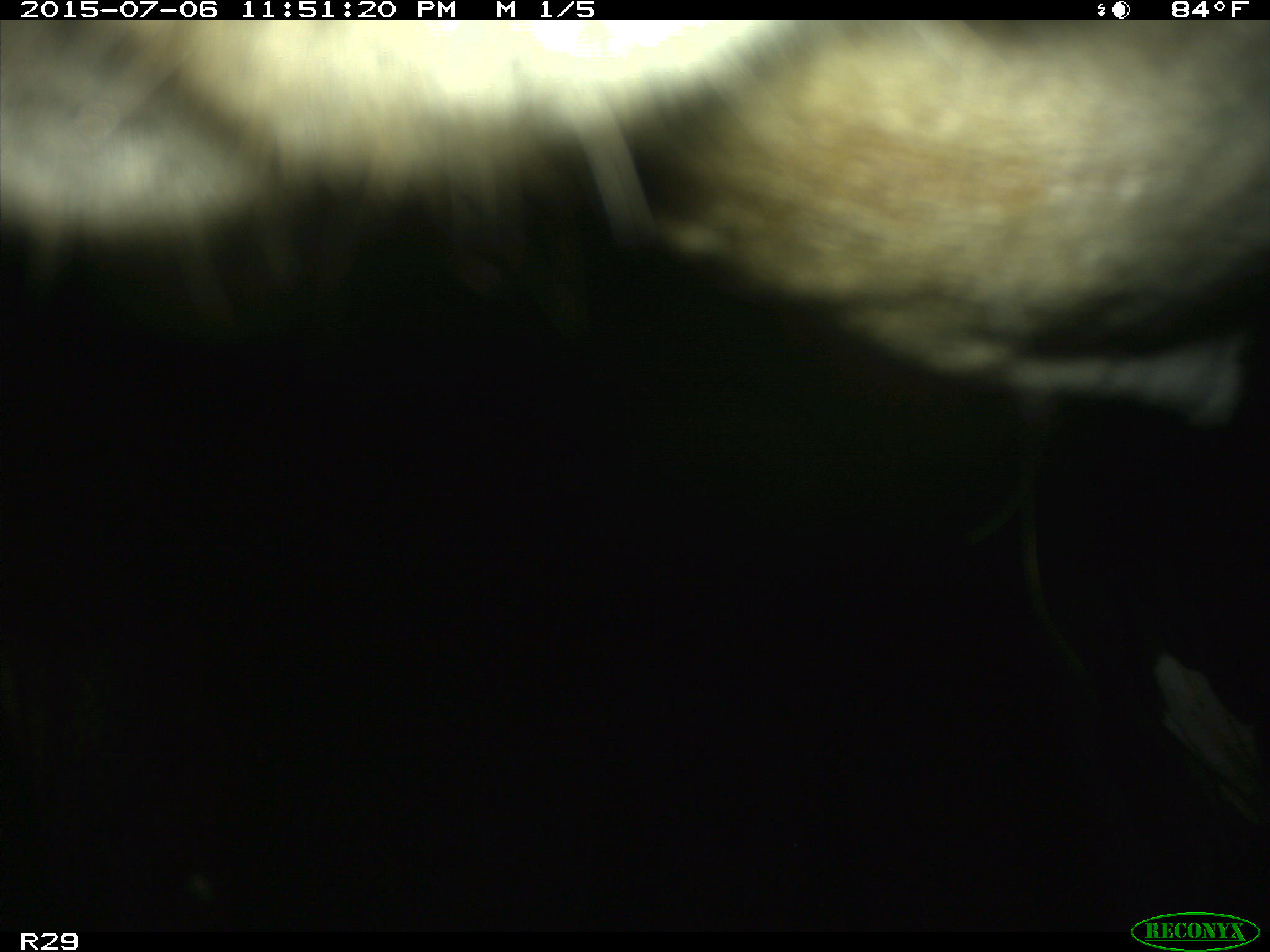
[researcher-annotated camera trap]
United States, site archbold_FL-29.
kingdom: Animalia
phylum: Chordata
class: Mammalia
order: Artiodactyla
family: Bovidae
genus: Bos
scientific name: Bos taurus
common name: domestic cow